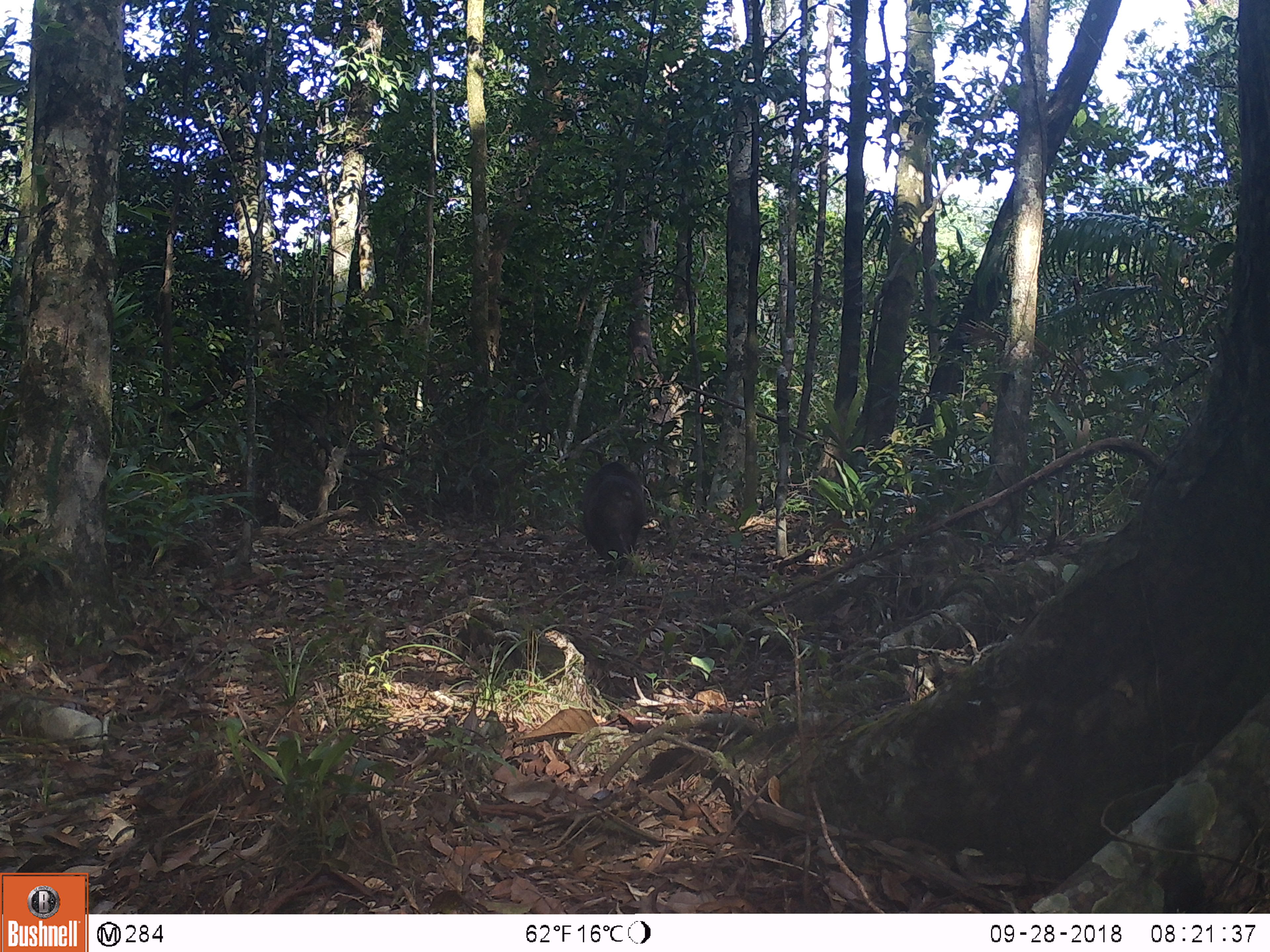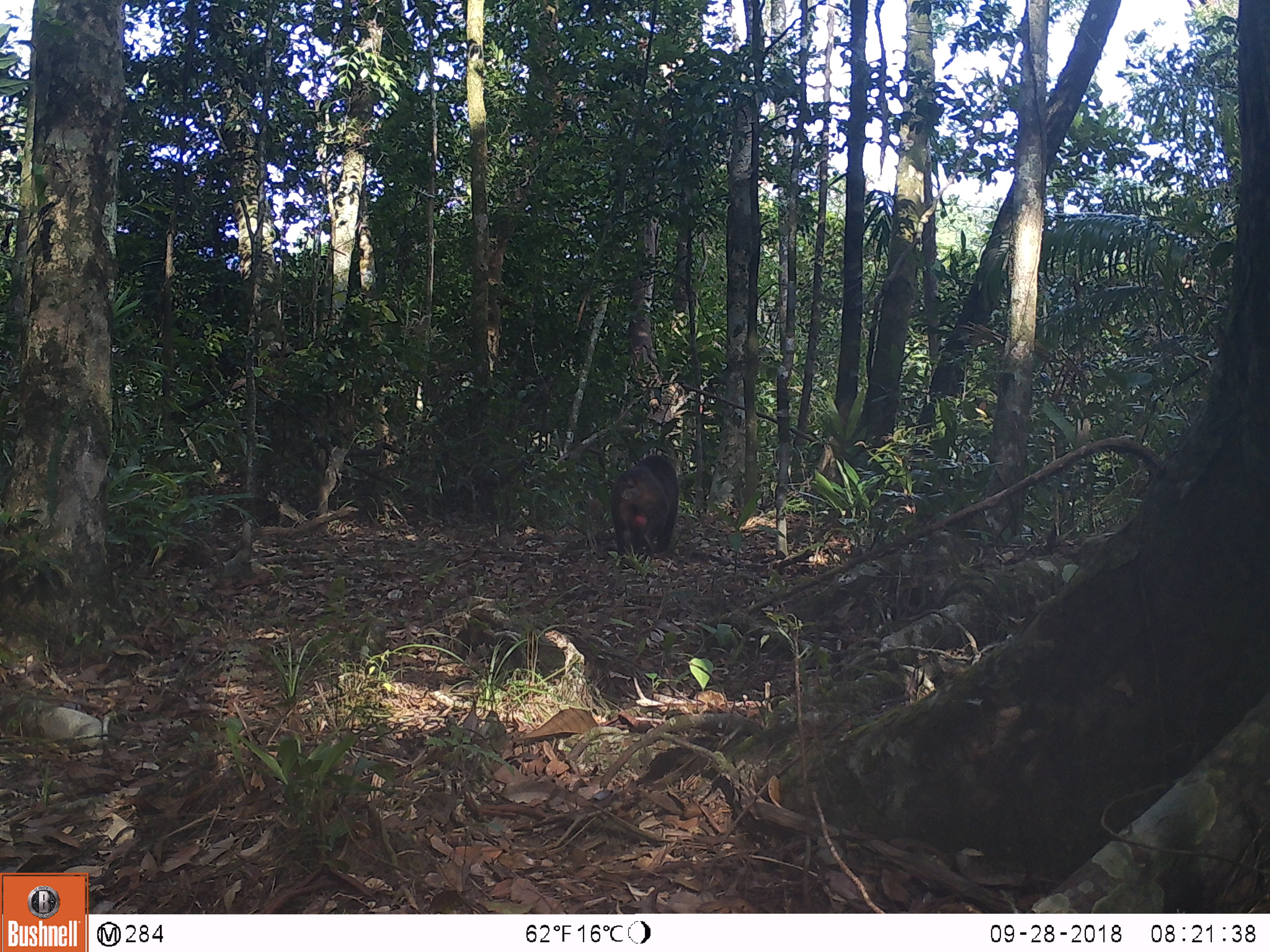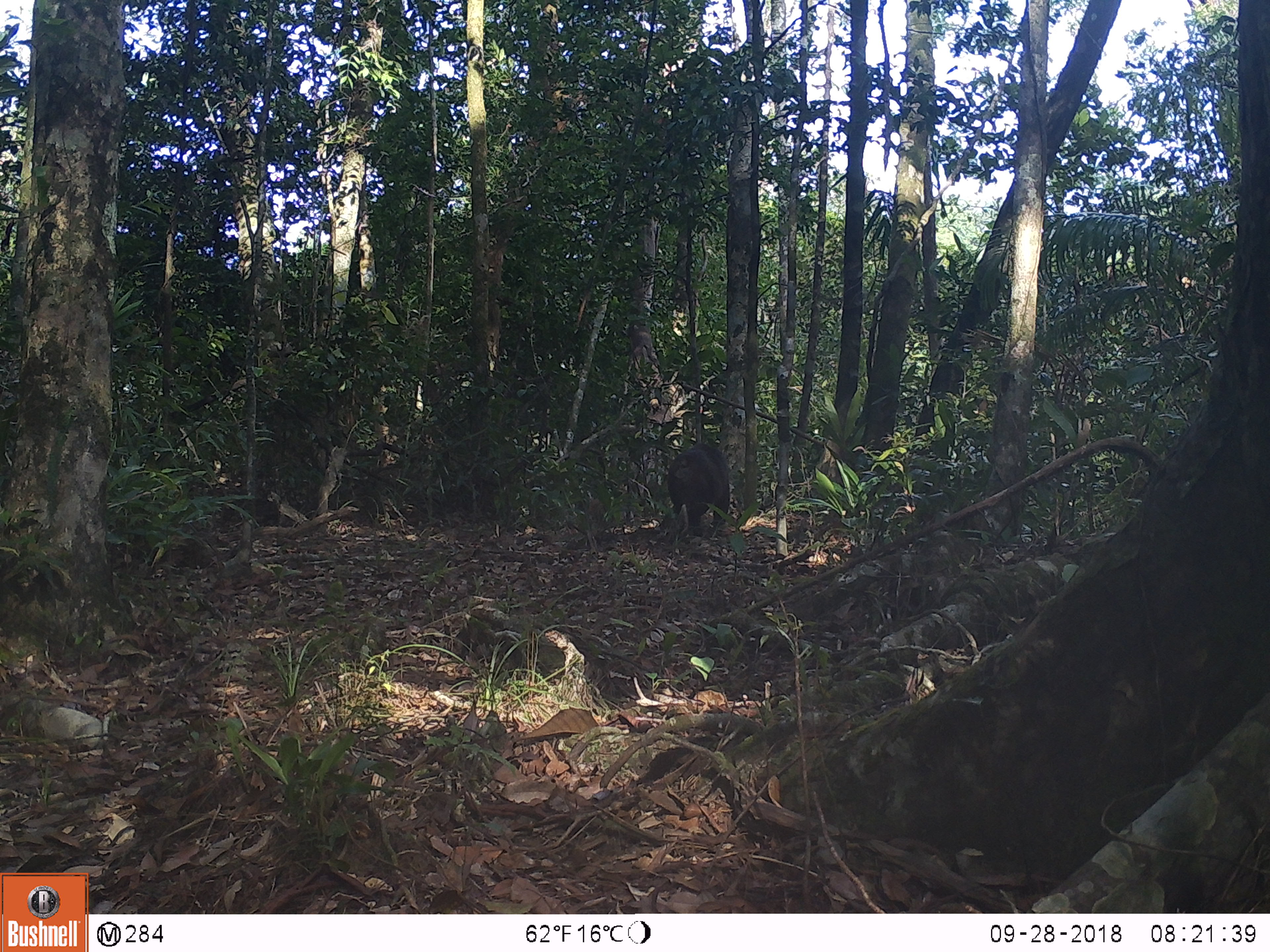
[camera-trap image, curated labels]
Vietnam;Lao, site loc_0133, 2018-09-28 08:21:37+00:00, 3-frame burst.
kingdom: Animalia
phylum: Chordata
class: Mammalia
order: Primates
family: Cercopithecidae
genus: Macaca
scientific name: Macaca arctoides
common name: stump-tailed macaque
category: stump tailed macaque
Stump tailed macaque (stump-tailed macaque) (Macaca arctoides). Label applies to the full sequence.